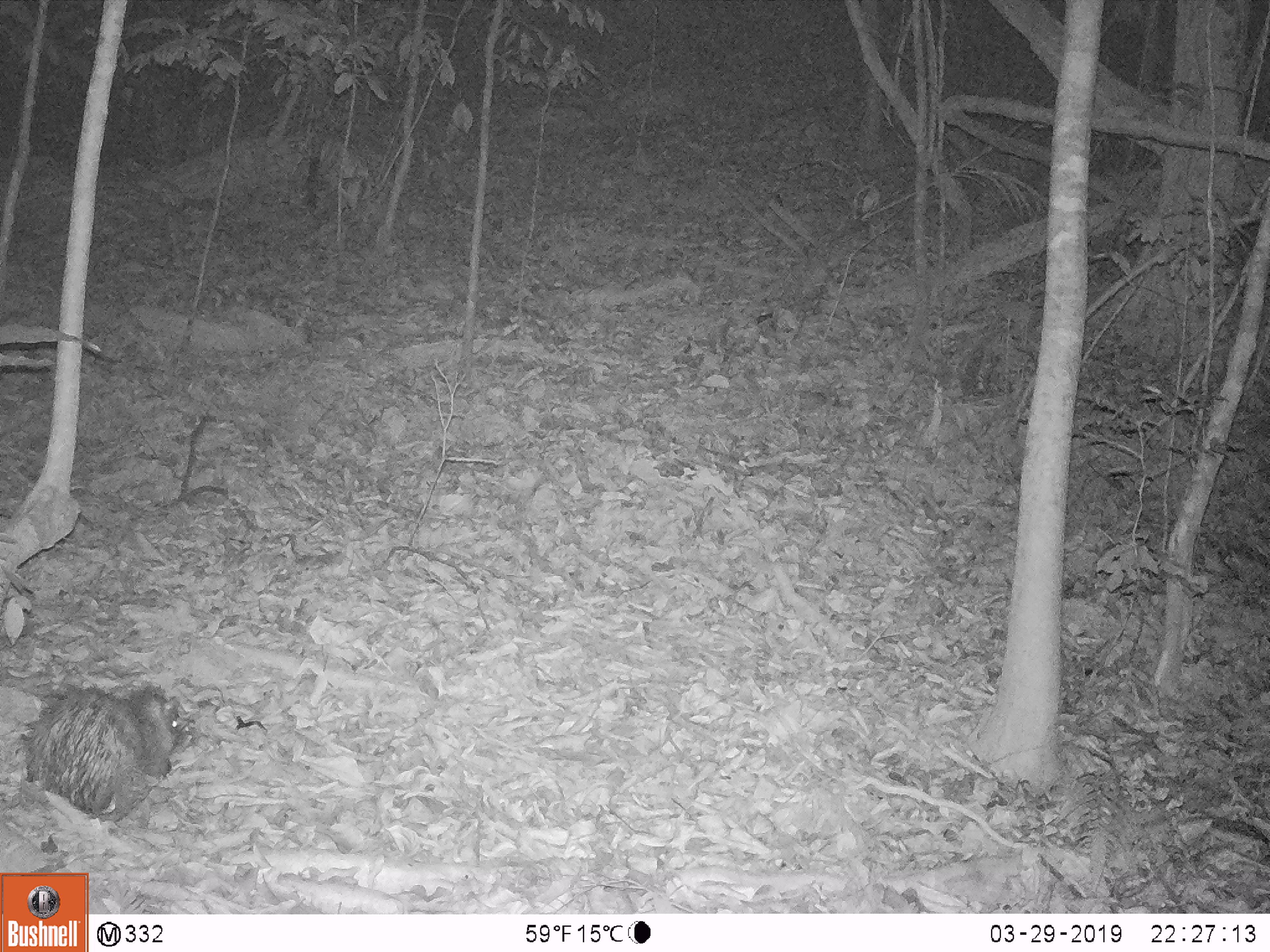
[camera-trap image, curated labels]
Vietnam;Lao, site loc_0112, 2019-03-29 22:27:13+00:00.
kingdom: Animalia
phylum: Chordata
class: Mammalia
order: Rodentia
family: Hystricidae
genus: Atherurus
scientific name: Atherurus macrourus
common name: asiatic brush-tailed porcupine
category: asiatic brush tailed porcupine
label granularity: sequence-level